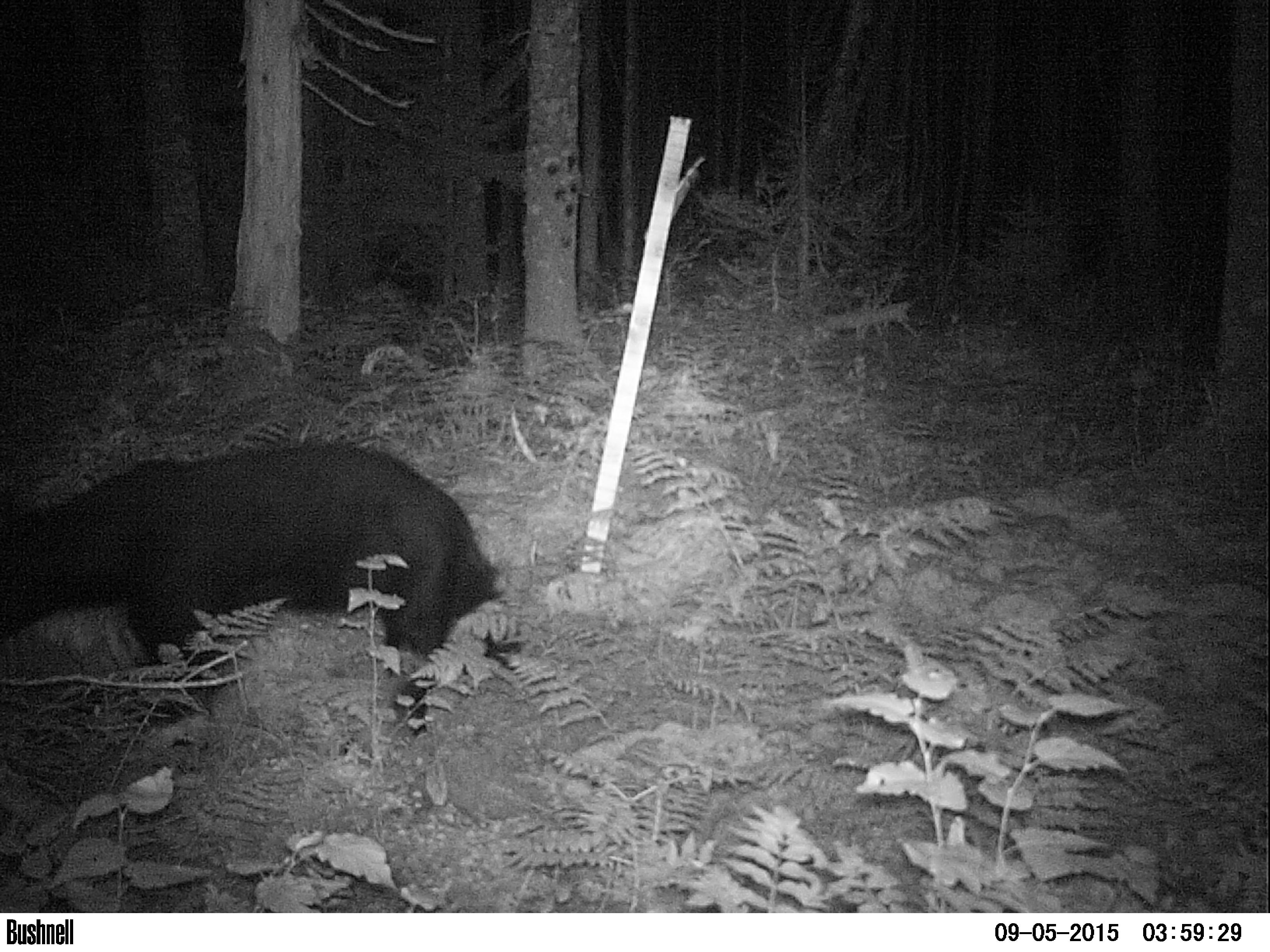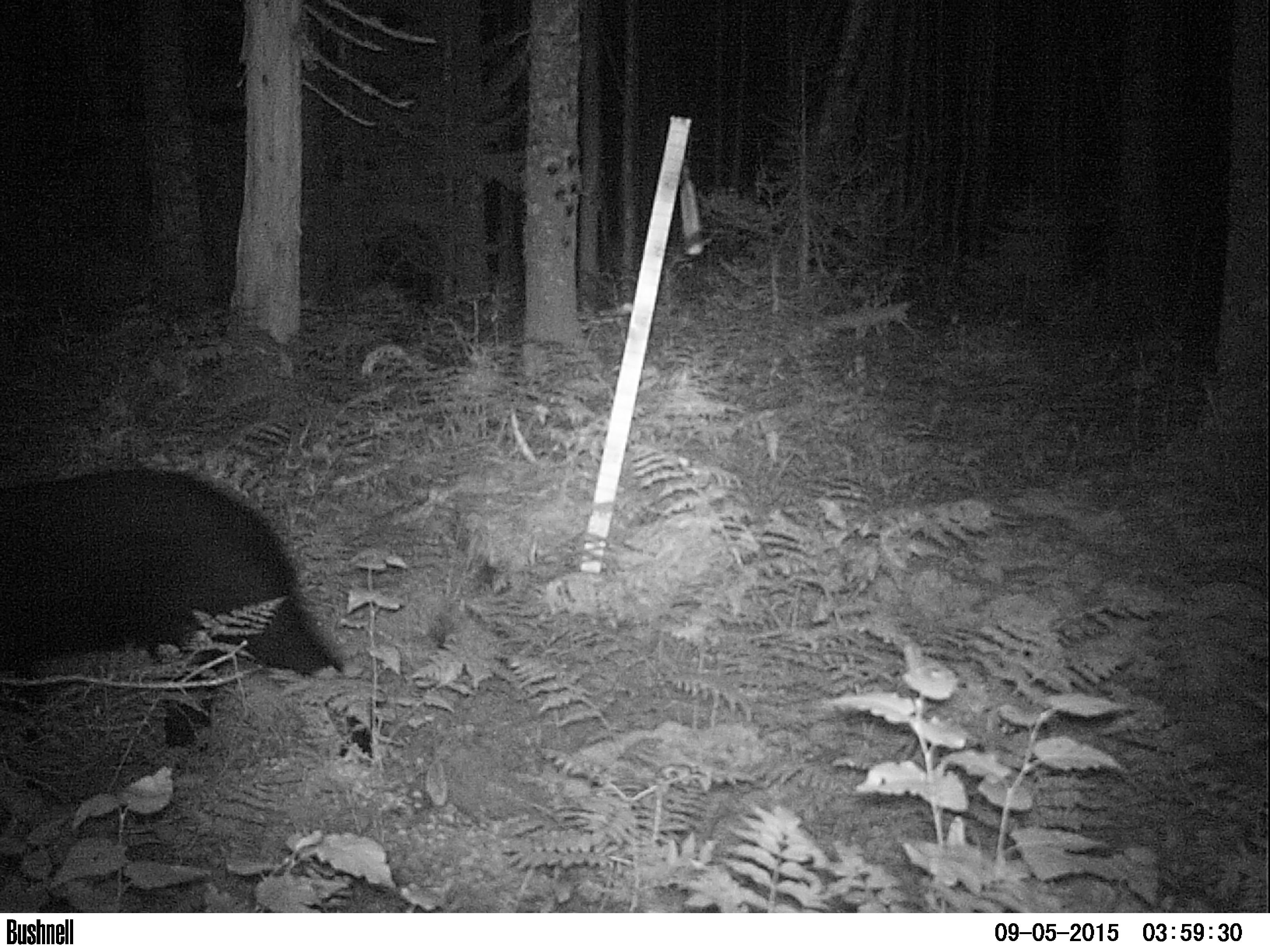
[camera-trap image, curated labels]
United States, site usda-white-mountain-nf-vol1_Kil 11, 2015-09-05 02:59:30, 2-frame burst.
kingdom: Animalia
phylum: Chordata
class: Mammalia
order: Carnivora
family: Ursidae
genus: Ursus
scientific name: Ursus americanus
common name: black bear